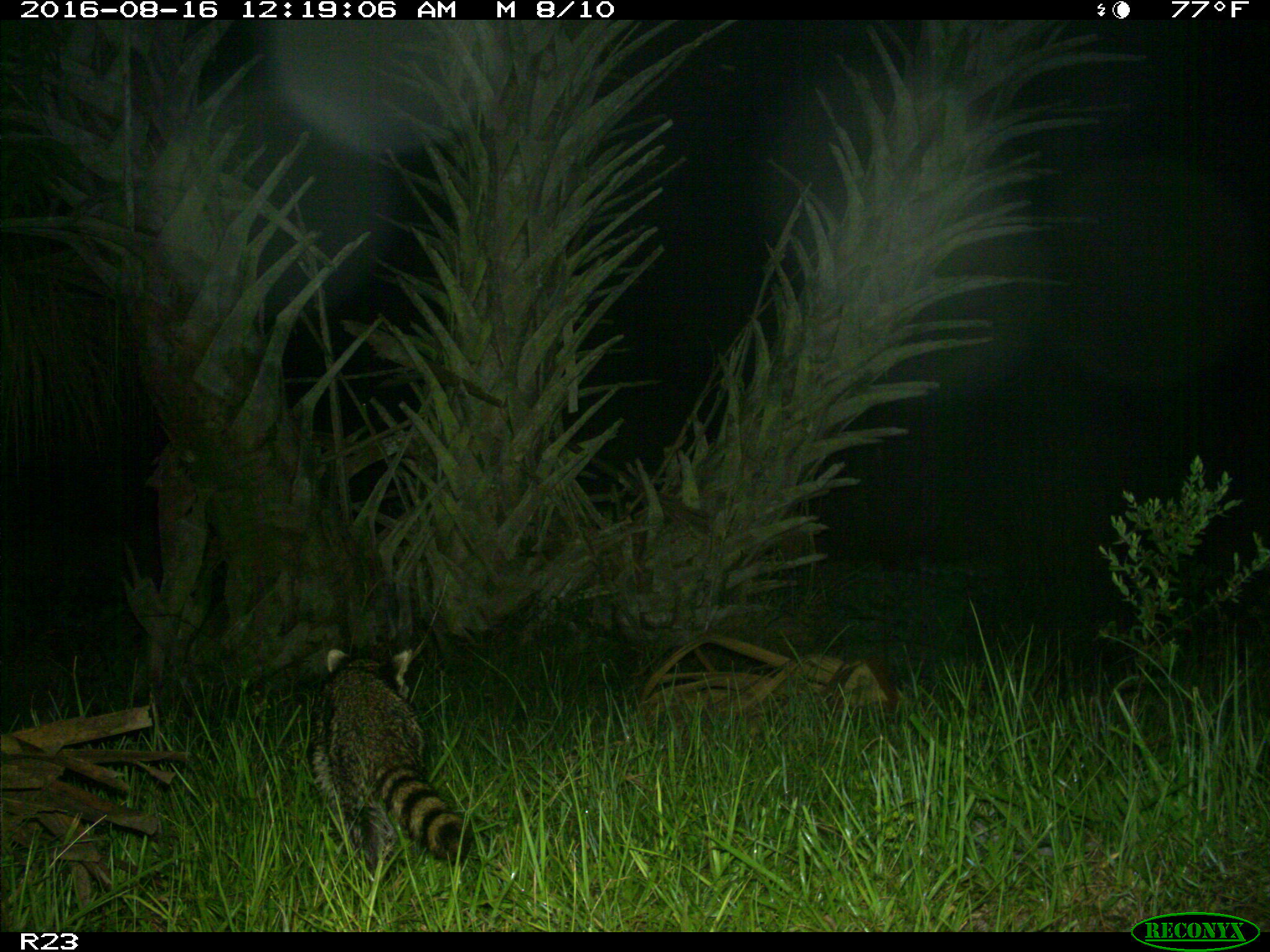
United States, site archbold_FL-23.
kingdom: Animalia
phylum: Chordata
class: Mammalia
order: Carnivora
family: Procyonidae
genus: Procyon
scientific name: Procyon lotor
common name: common raccoon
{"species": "Procyon lotor (common raccoon)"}